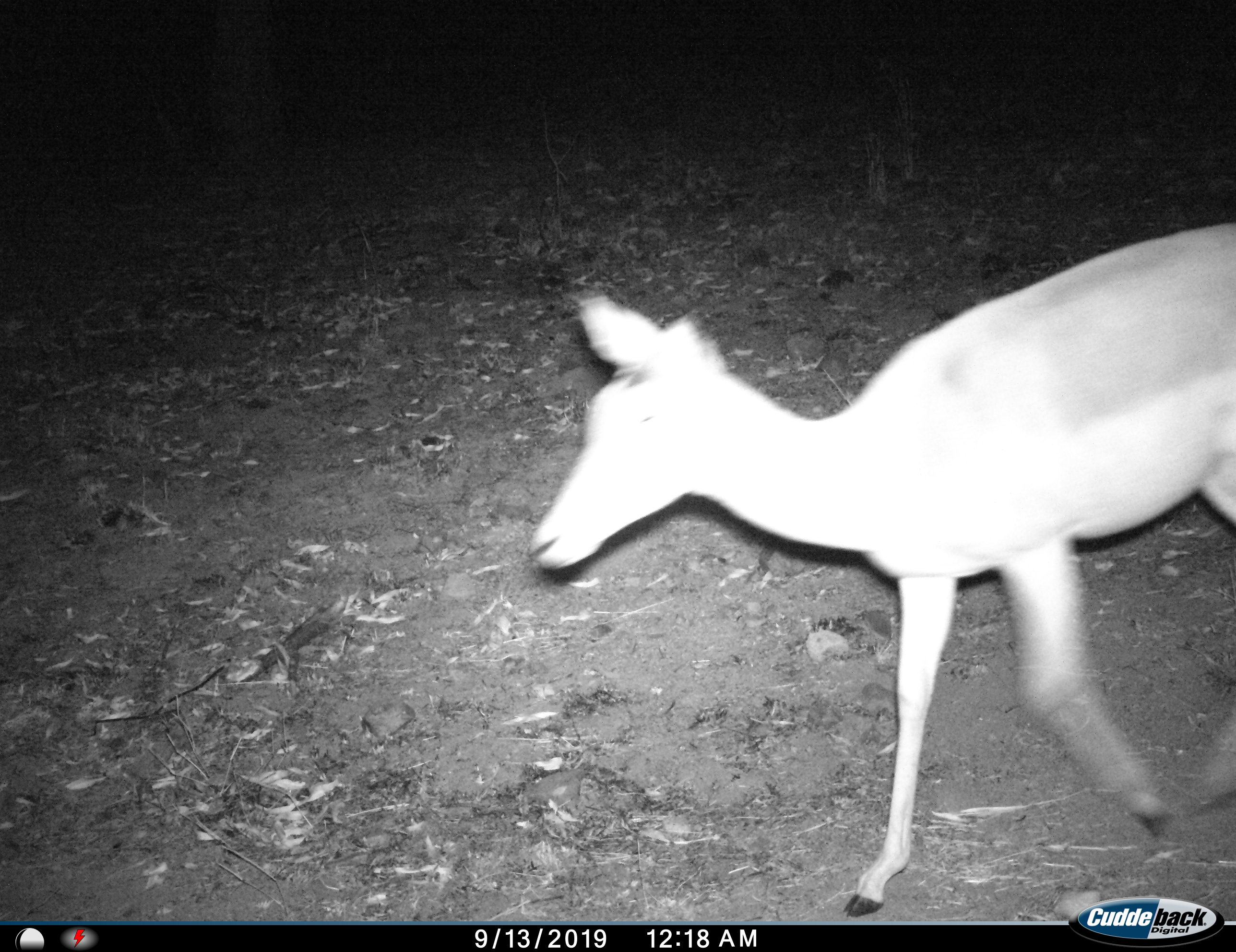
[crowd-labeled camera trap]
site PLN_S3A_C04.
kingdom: Animalia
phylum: Chordata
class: Mammalia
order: Artiodactyla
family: Bovidae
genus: Aepyceros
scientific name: Aepyceros melampus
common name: impala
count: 1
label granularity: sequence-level